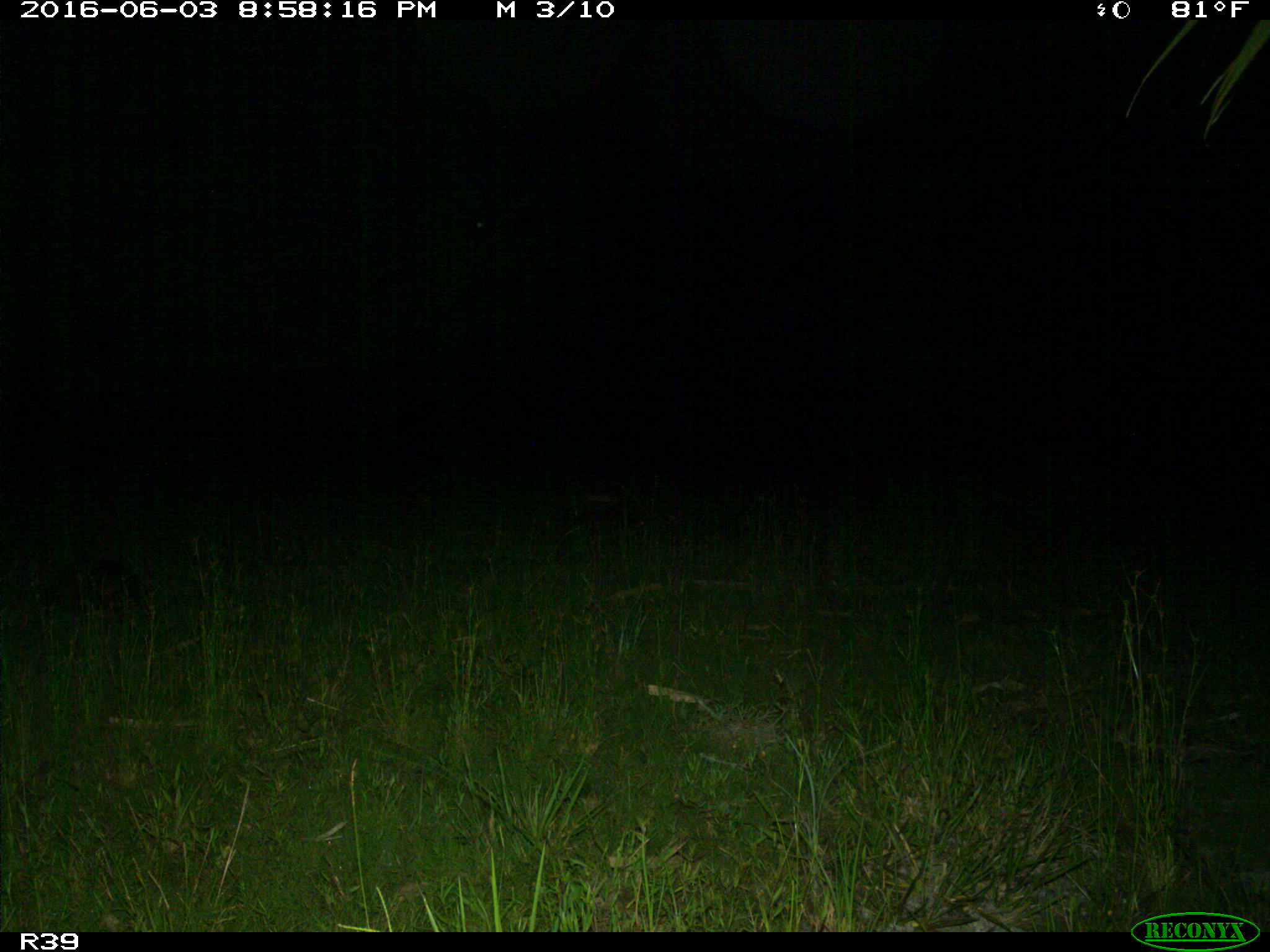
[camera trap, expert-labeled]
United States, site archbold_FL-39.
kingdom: Animalia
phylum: Chordata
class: Mammalia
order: Cingulata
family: Dasypodidae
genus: Dasypus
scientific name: Dasypus novemcinctus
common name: nine-banded armadillo